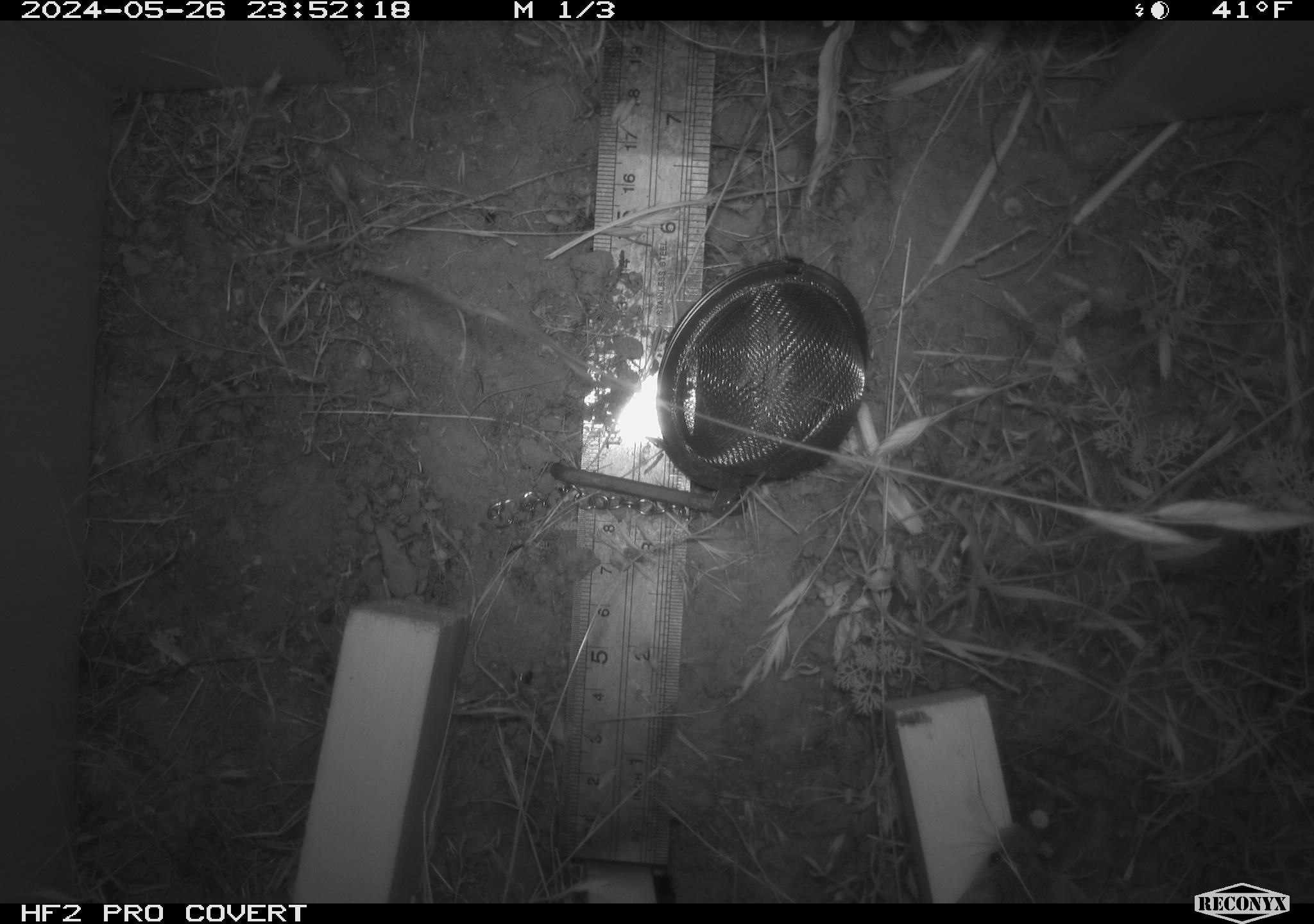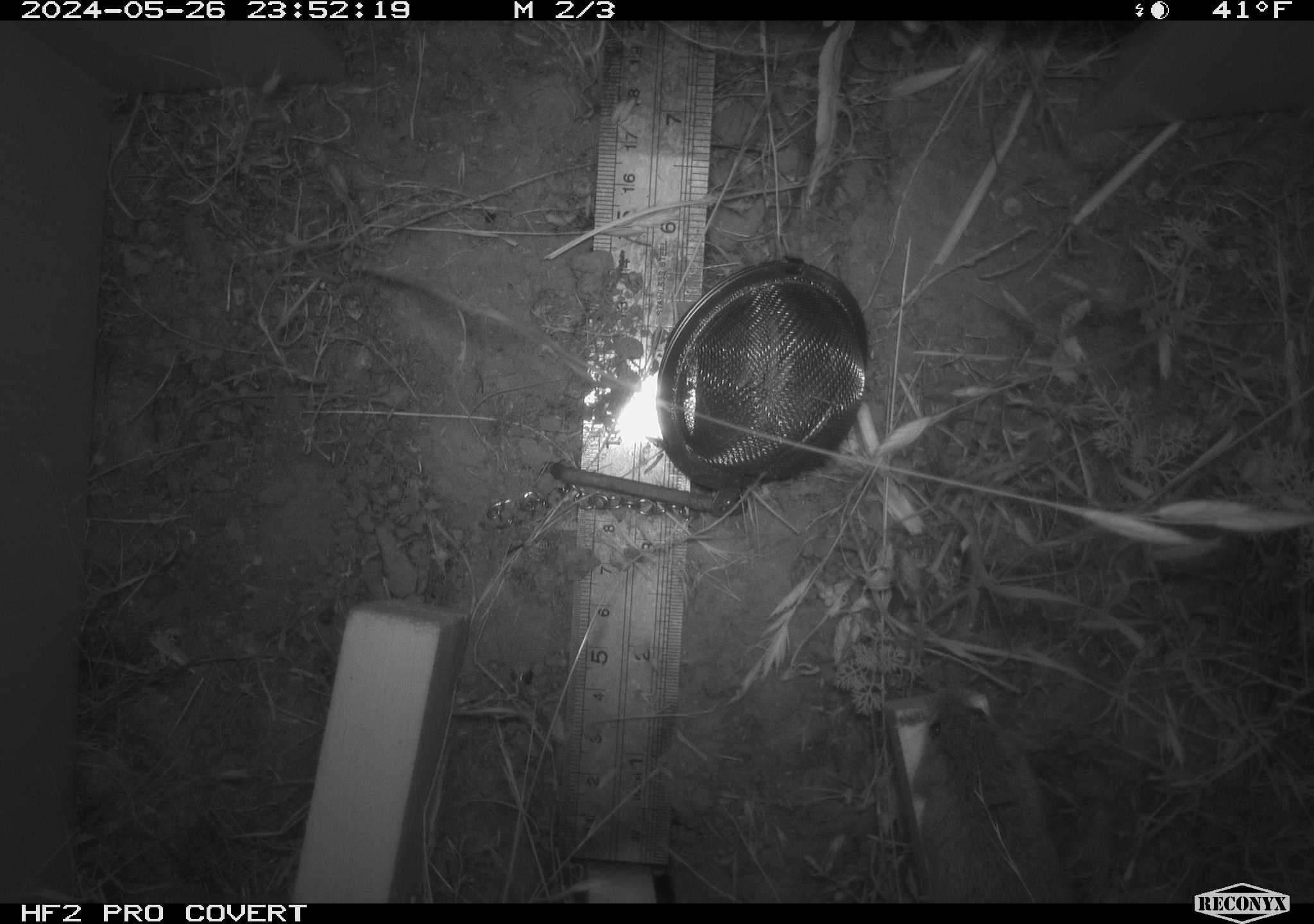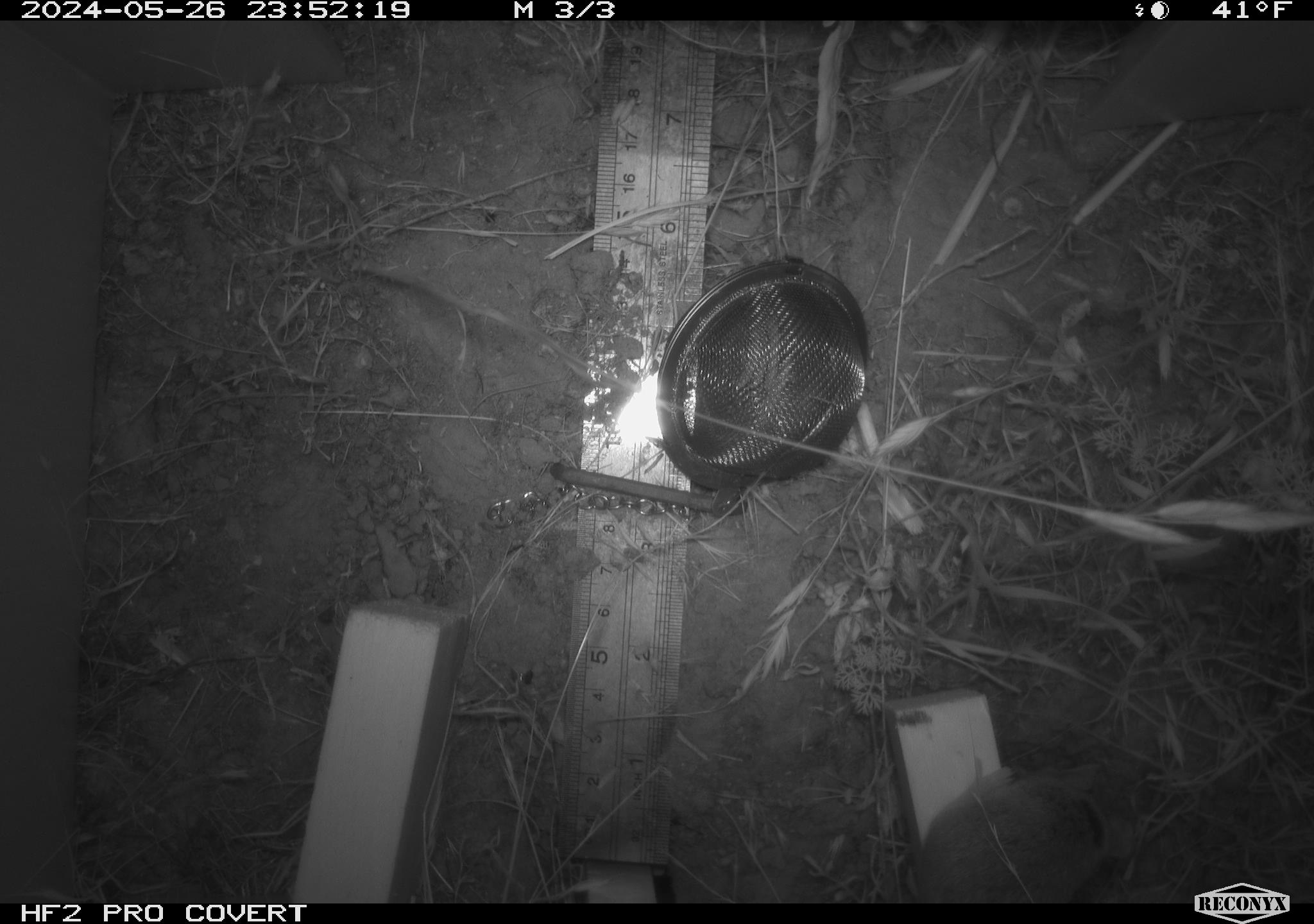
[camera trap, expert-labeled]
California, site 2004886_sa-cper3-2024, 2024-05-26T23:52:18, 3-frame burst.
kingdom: Animalia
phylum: Chordata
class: Mammalia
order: Rodentia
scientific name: Rodentia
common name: rodent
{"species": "rodent (Rodentia)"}